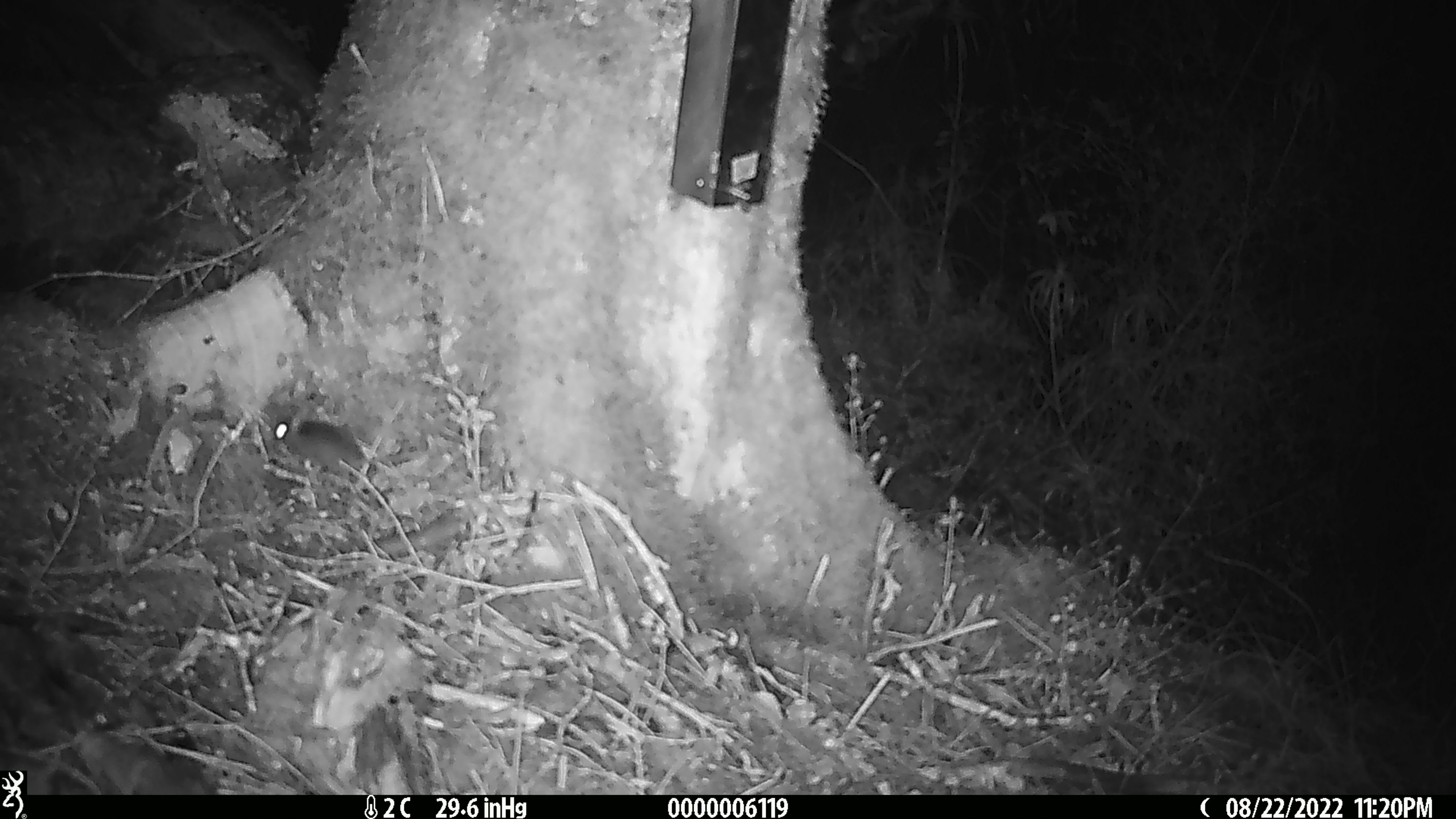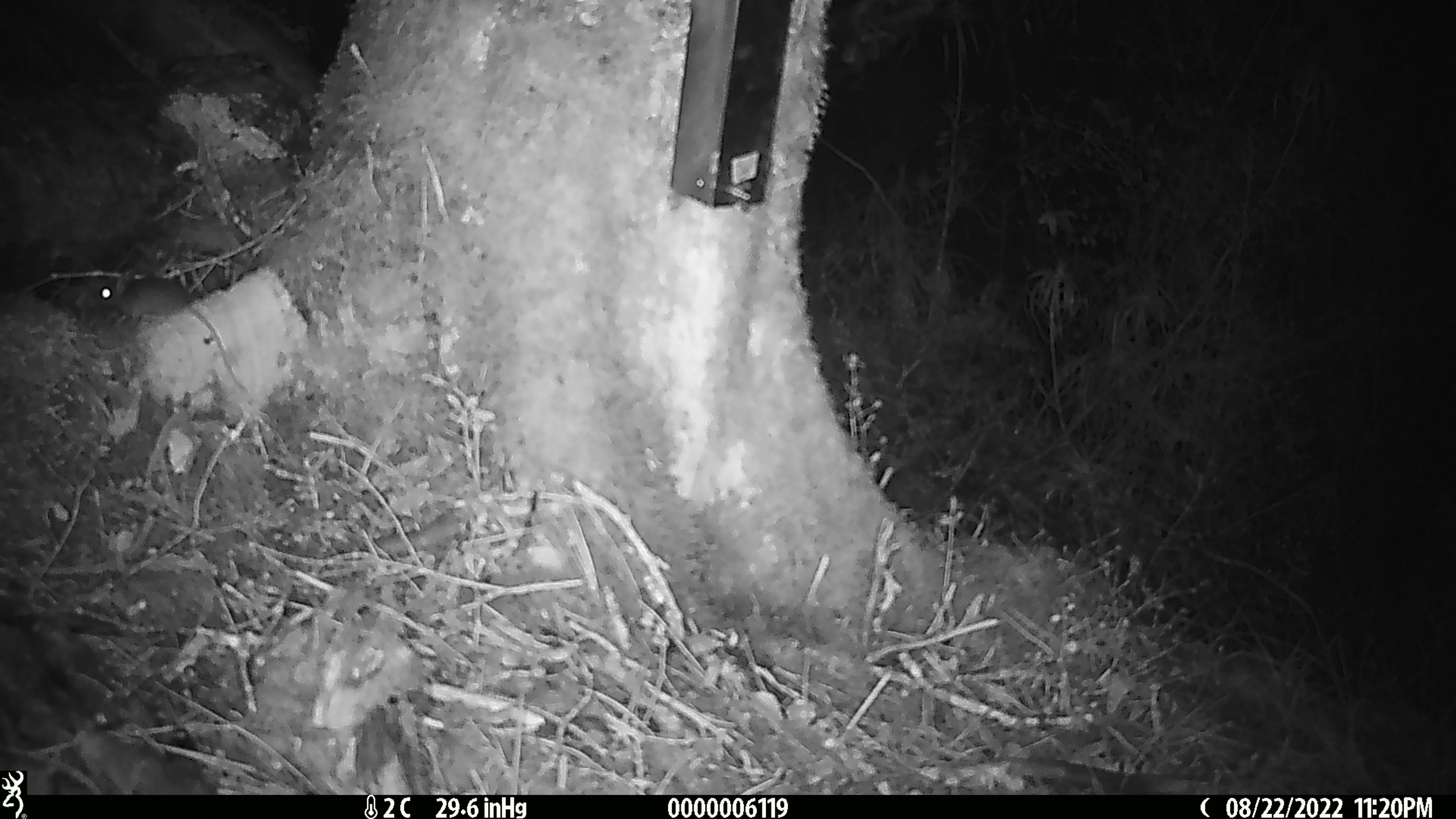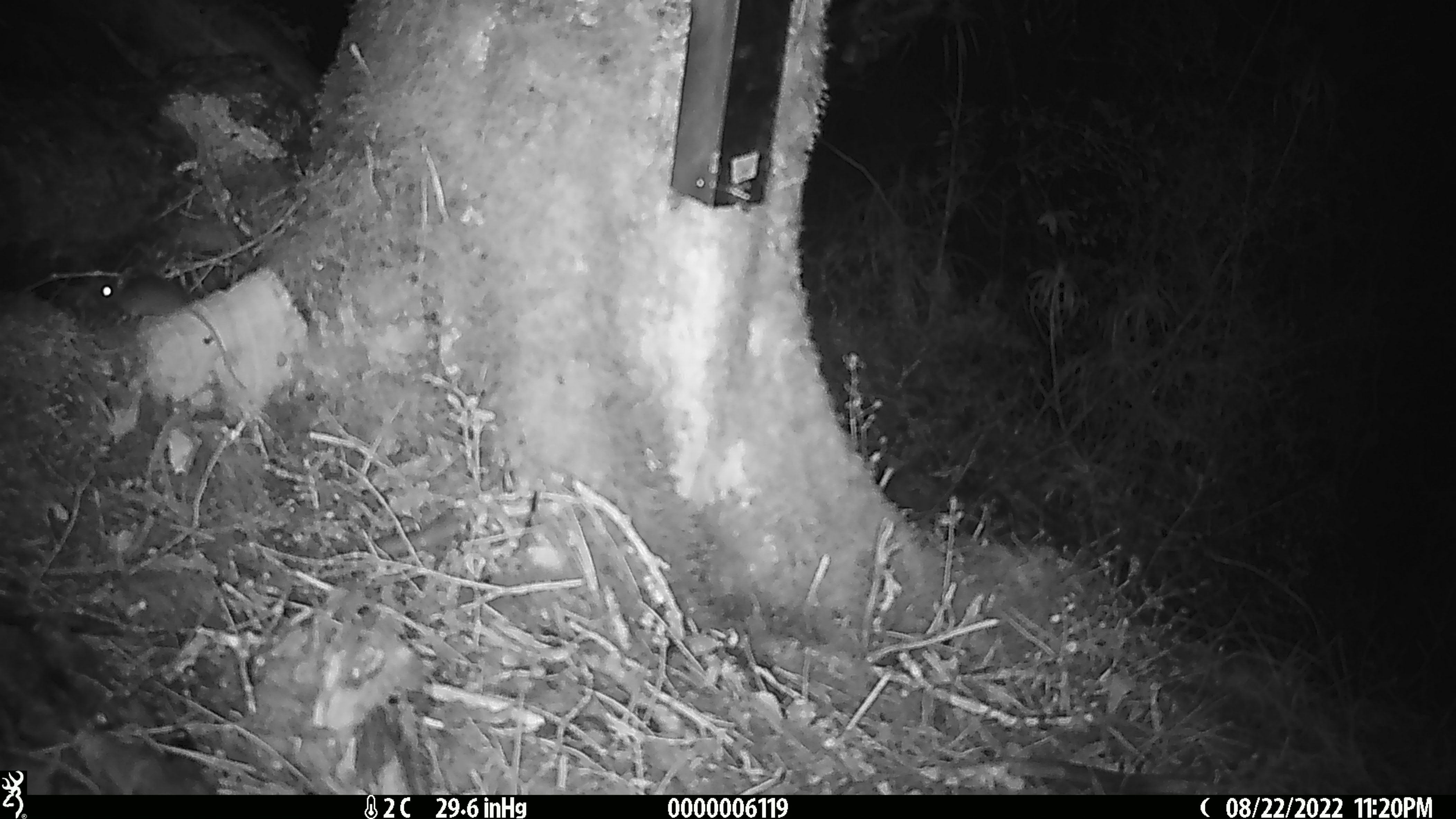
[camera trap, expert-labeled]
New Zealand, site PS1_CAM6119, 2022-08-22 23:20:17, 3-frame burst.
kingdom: Animalia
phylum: Chordata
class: Mammalia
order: Rodentia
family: Muridae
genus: Mus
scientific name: Mus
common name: mouse